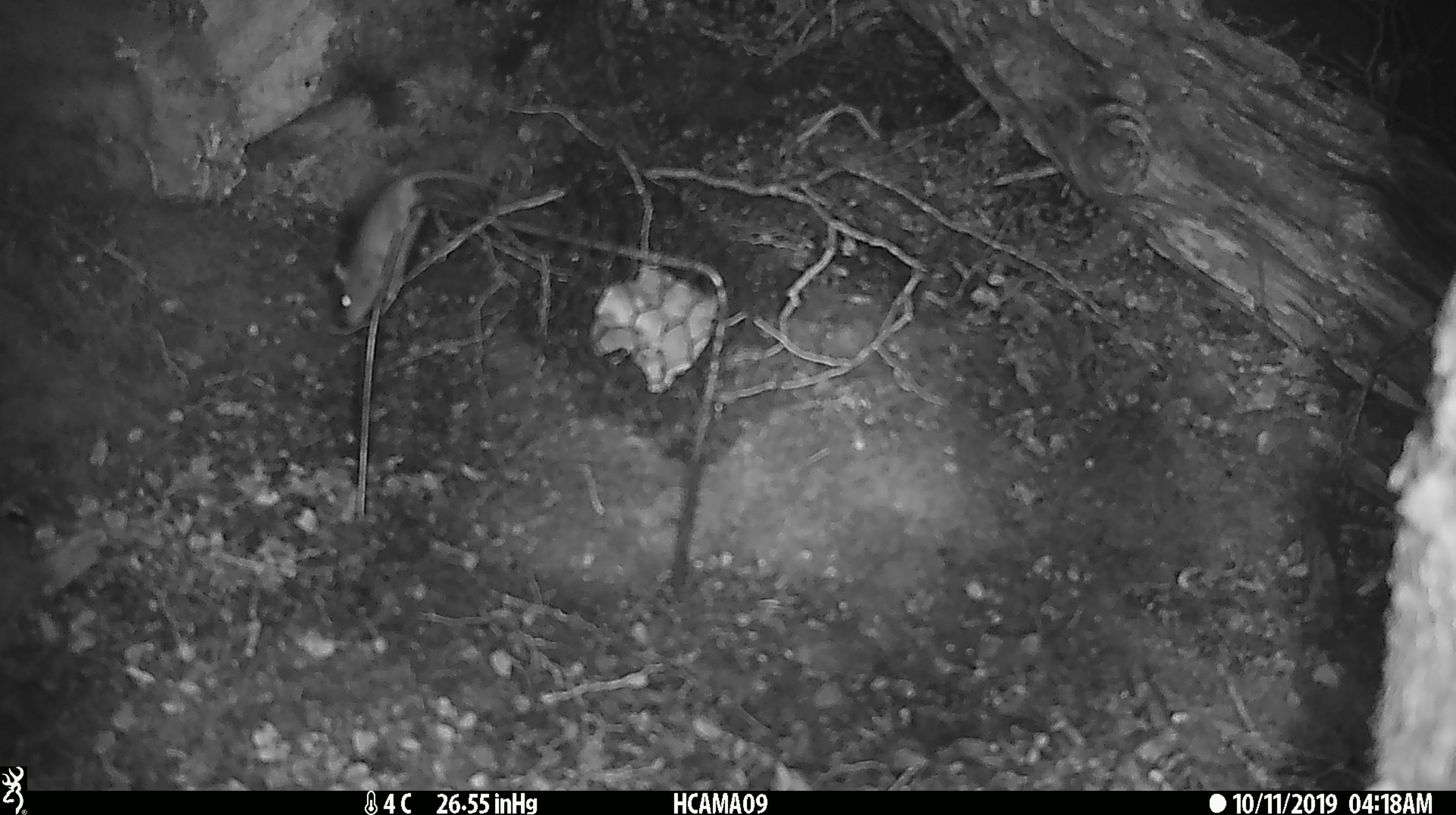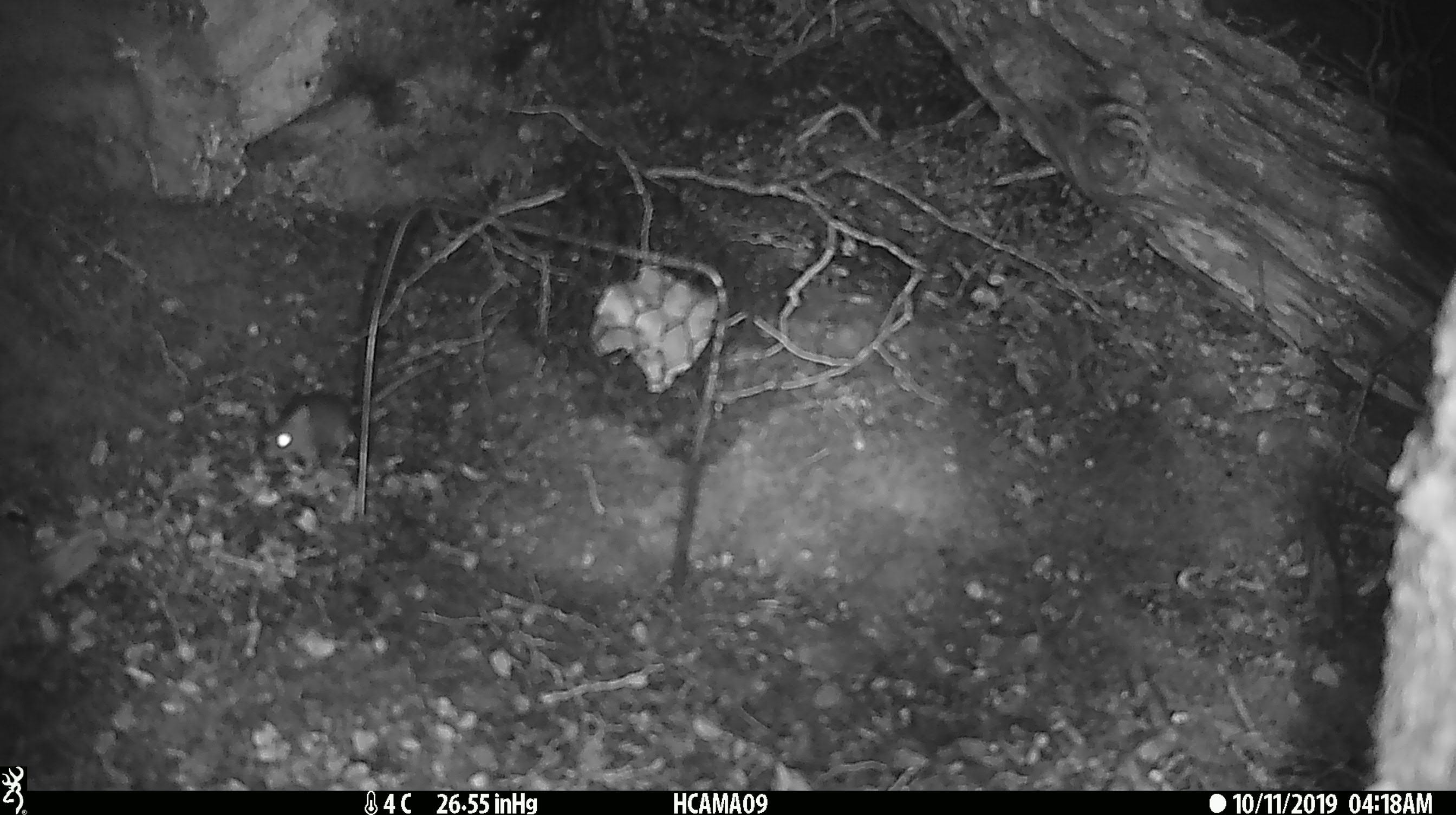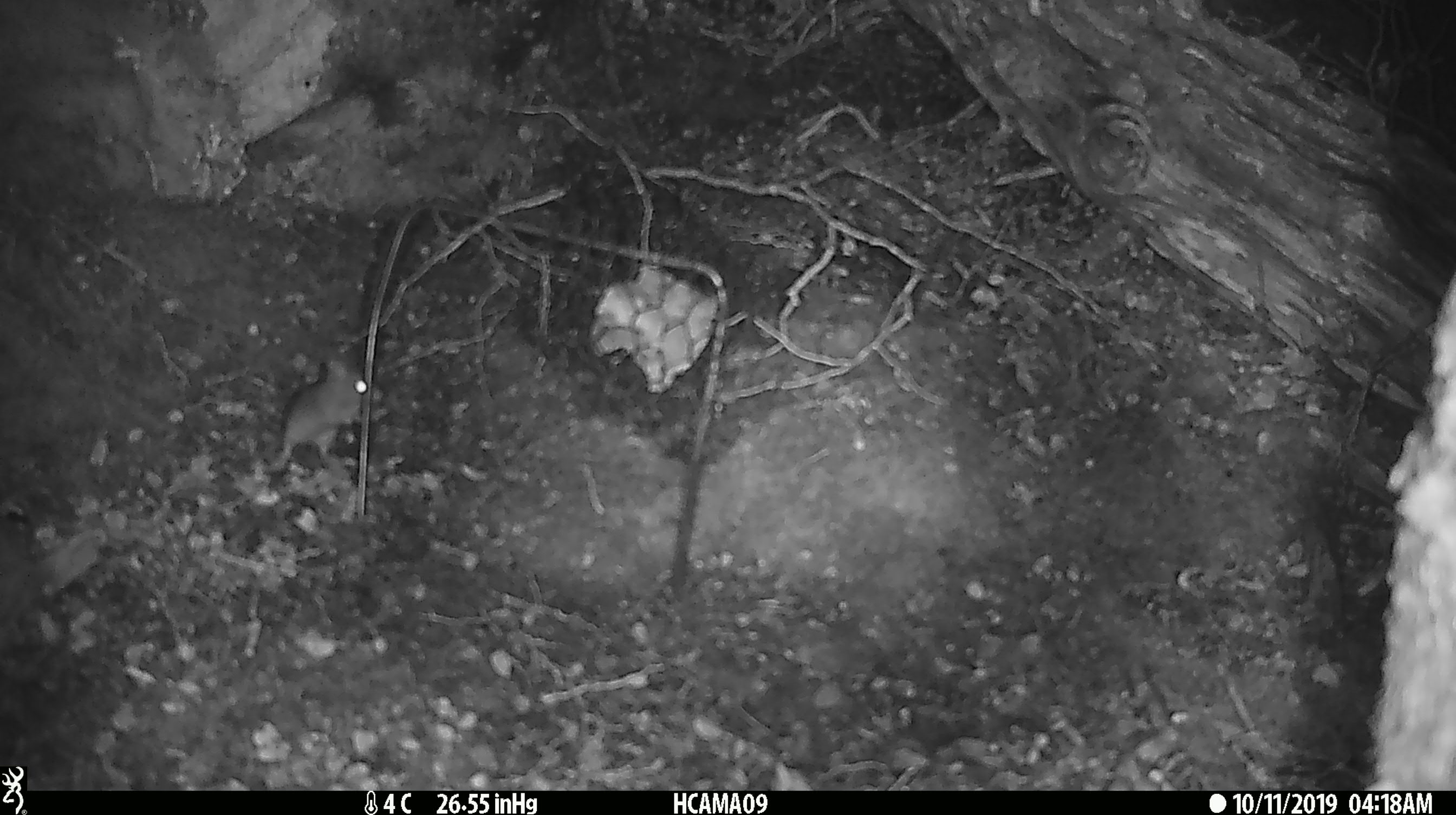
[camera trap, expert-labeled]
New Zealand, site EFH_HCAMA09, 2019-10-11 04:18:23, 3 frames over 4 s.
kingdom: Animalia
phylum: Chordata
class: Mammalia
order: Rodentia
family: Muridae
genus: Mus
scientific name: Mus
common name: mouse